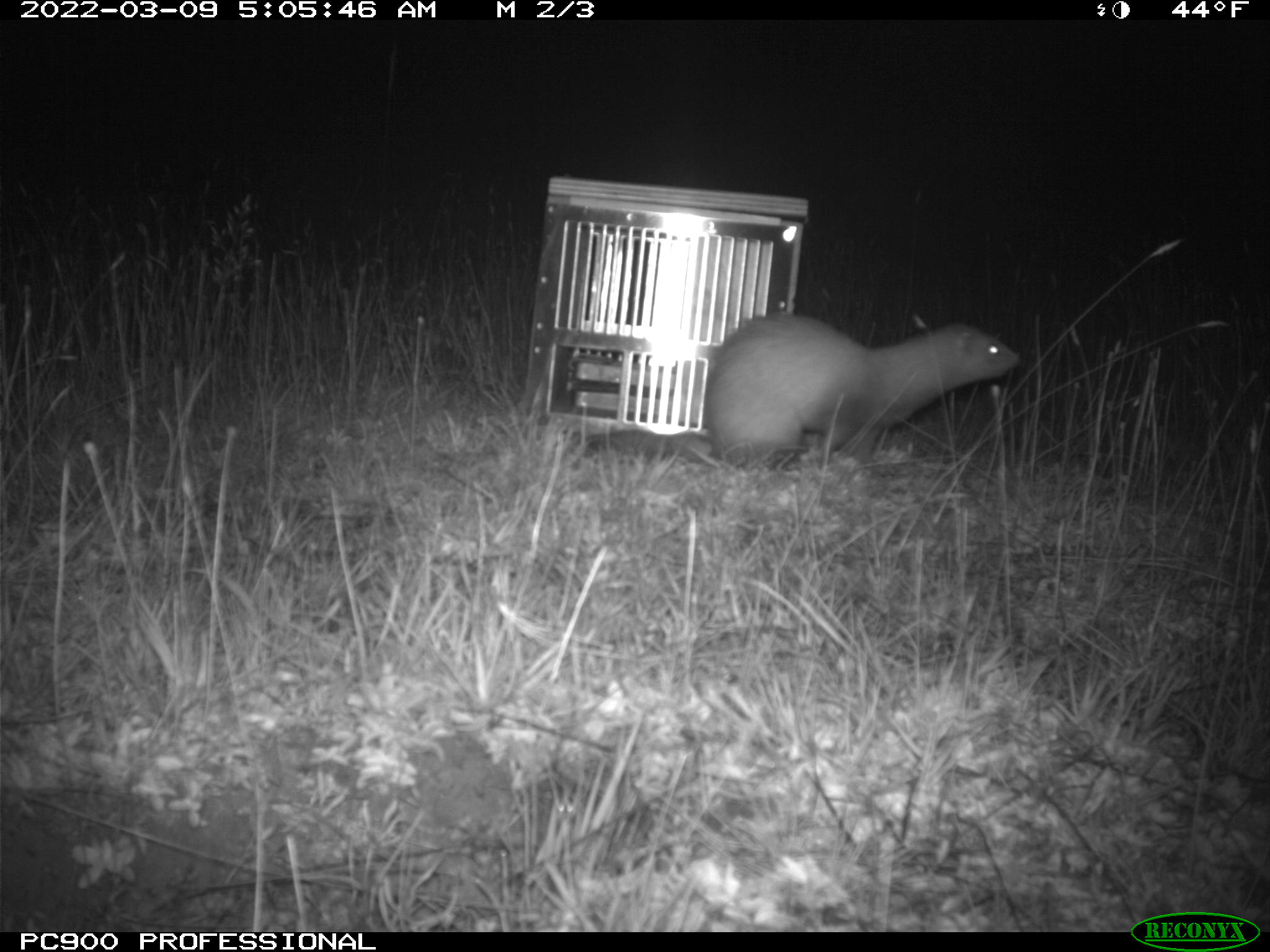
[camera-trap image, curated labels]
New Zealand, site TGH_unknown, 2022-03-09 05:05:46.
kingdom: Animalia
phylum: Chordata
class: Mammalia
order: Carnivora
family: Mustelidae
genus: Mustela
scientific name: Mustela furo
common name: ferret